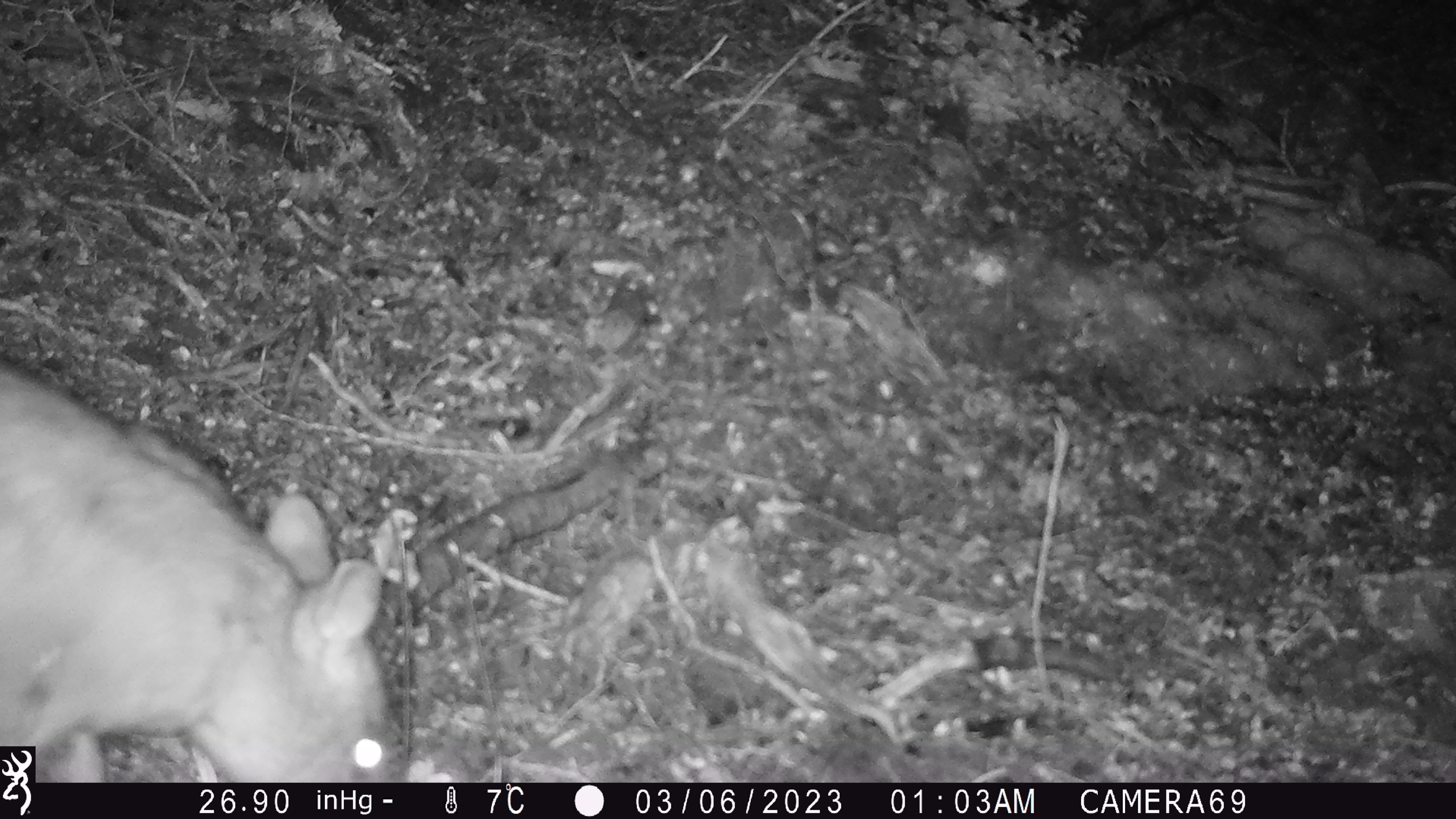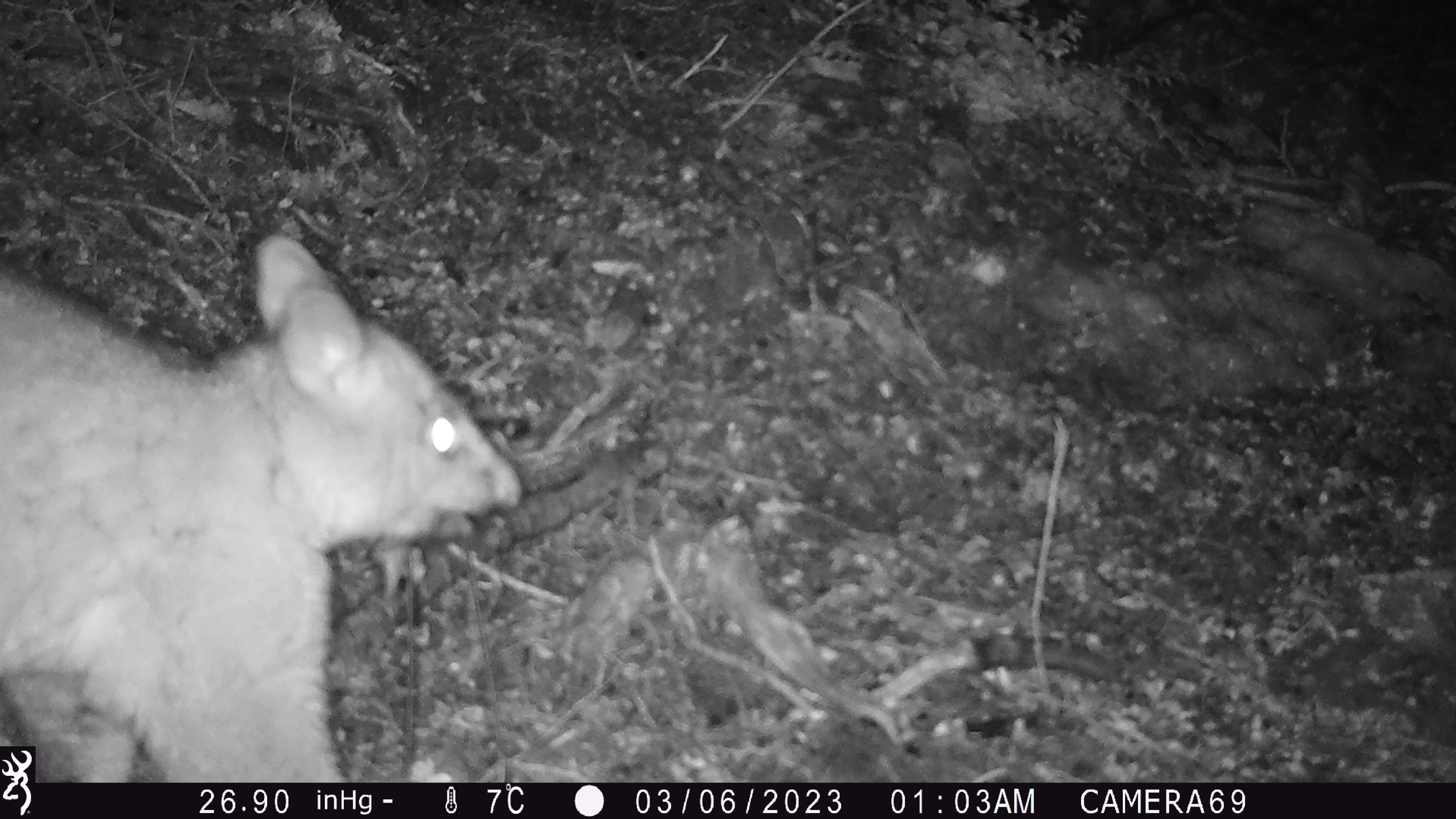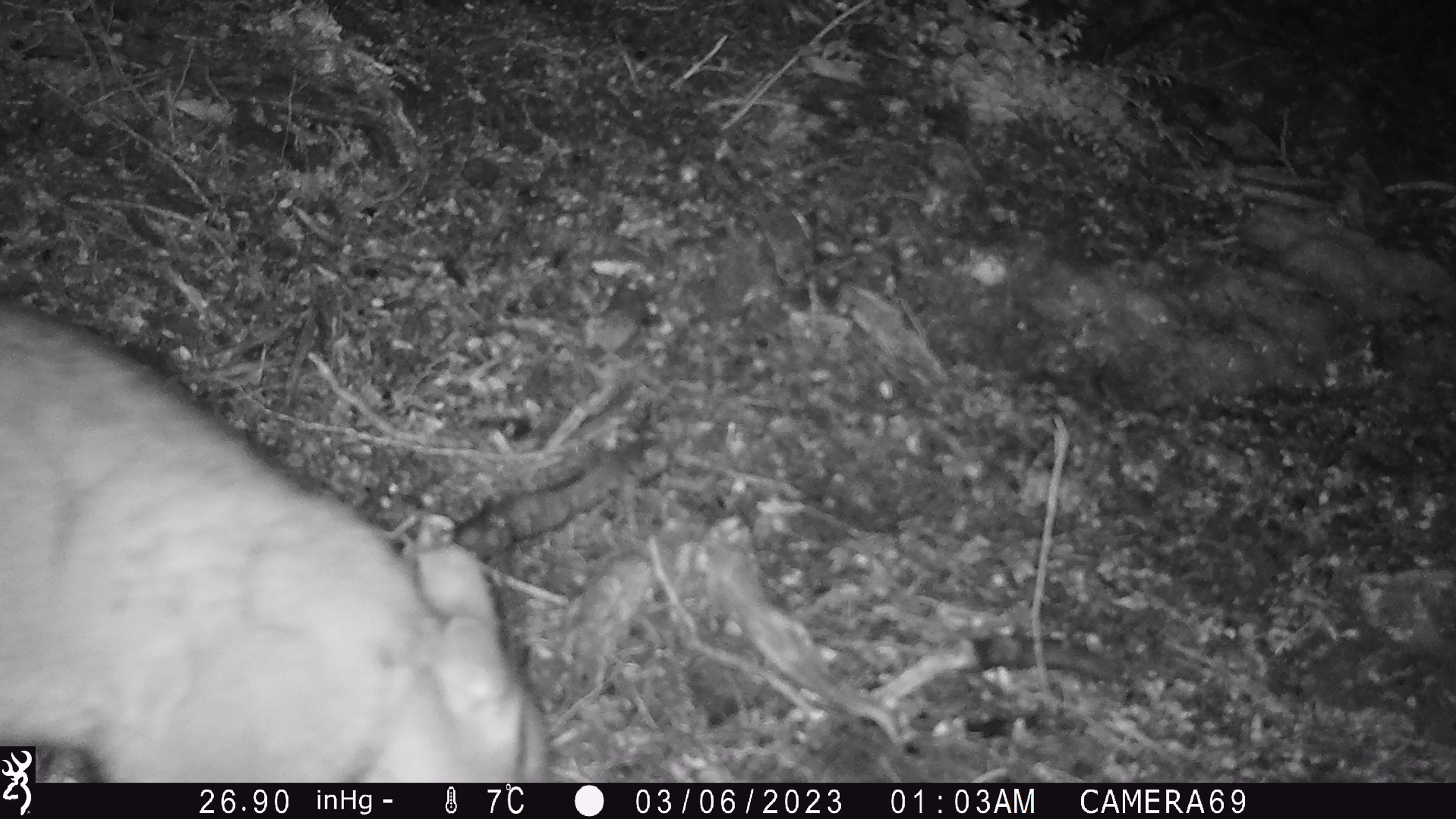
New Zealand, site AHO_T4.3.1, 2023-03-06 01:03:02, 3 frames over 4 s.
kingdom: Animalia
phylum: Chordata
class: Mammalia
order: Carnivora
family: Mustelidae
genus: Mustela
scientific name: Mustela erminea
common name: stoat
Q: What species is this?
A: Stoat (Mustela erminea).